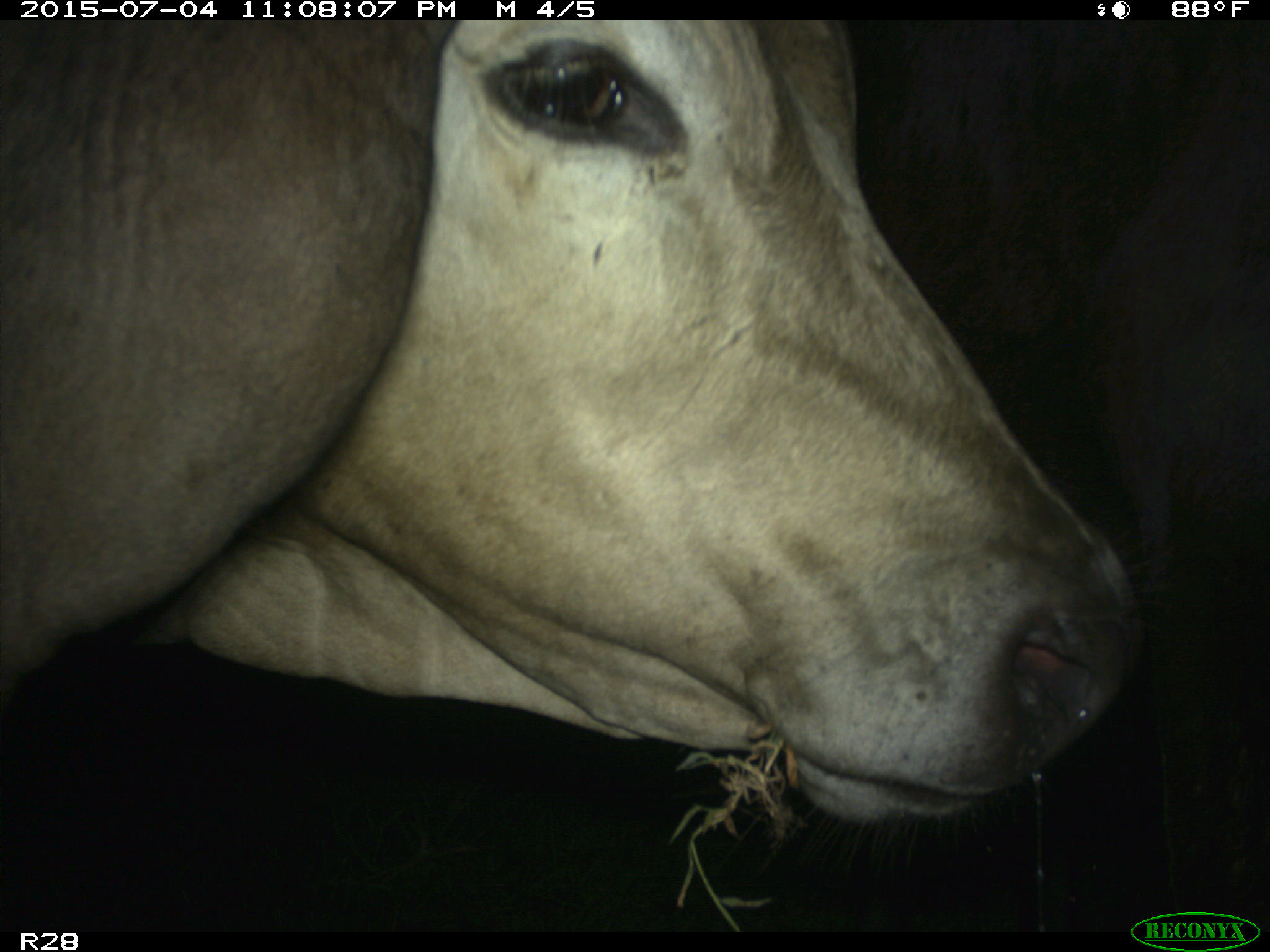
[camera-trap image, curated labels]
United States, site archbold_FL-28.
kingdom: Animalia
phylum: Chordata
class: Mammalia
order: Artiodactyla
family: Bovidae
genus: Bos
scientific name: Bos taurus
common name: domestic cow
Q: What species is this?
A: Bos taurus (domestic cow).